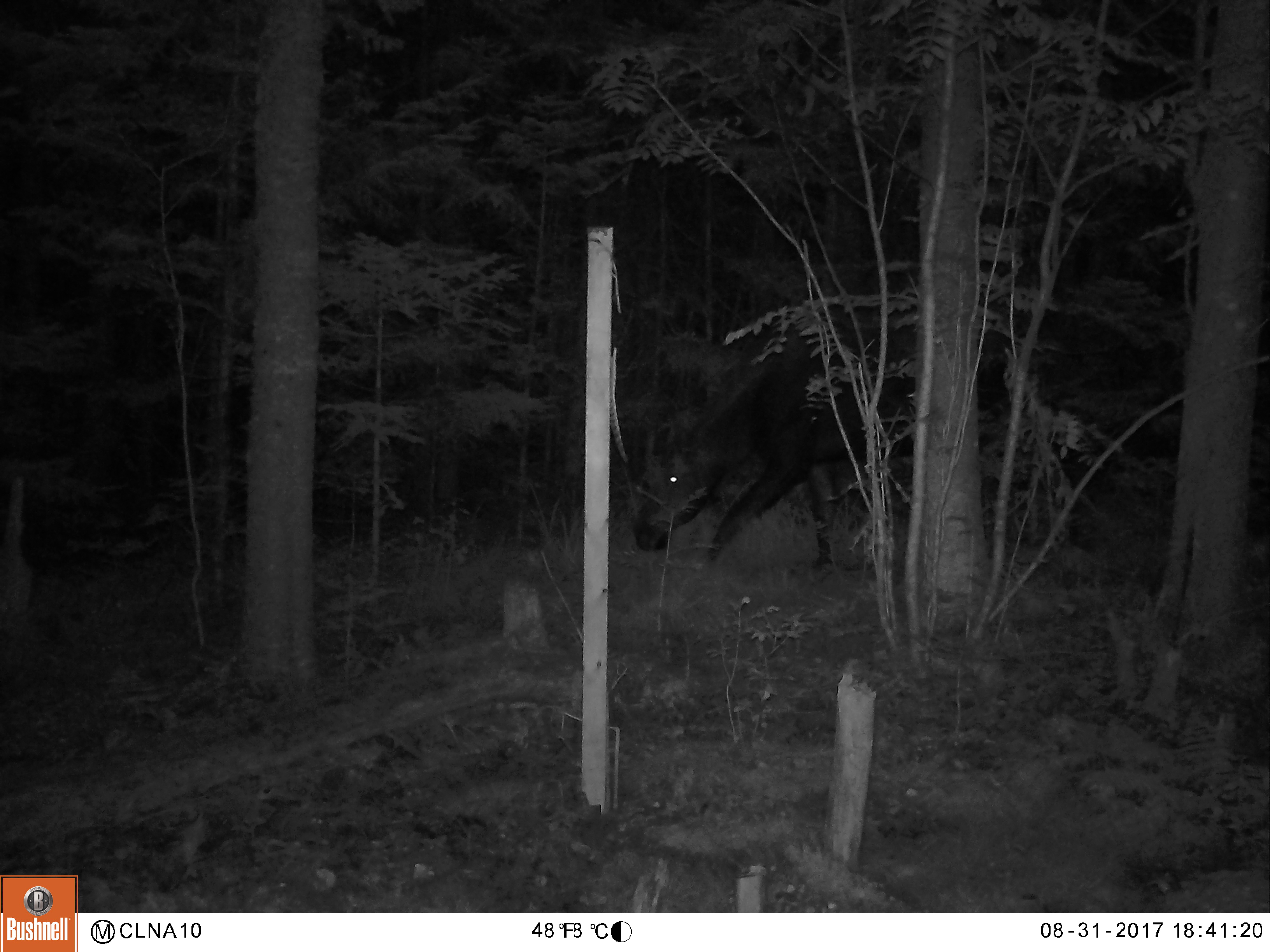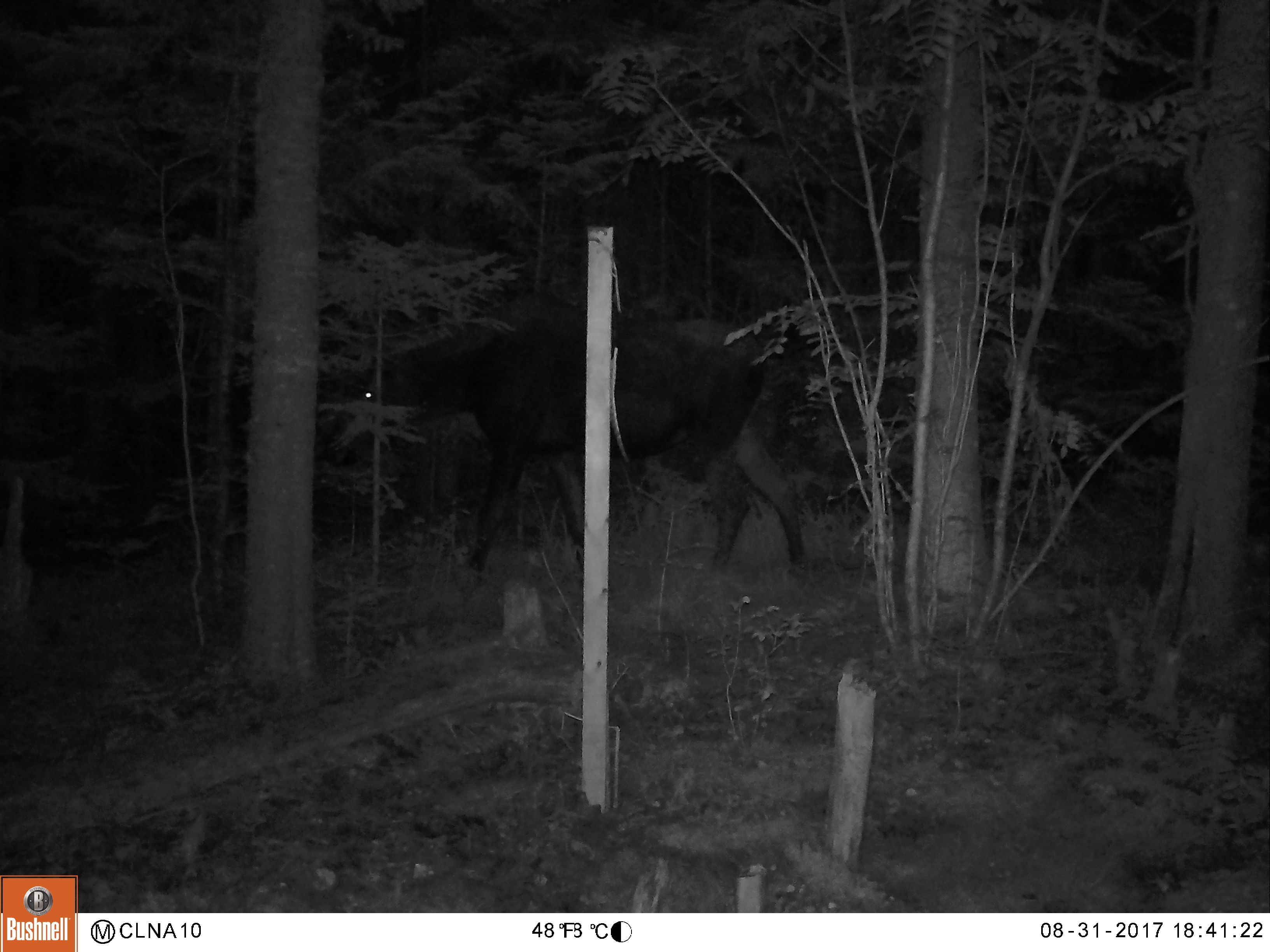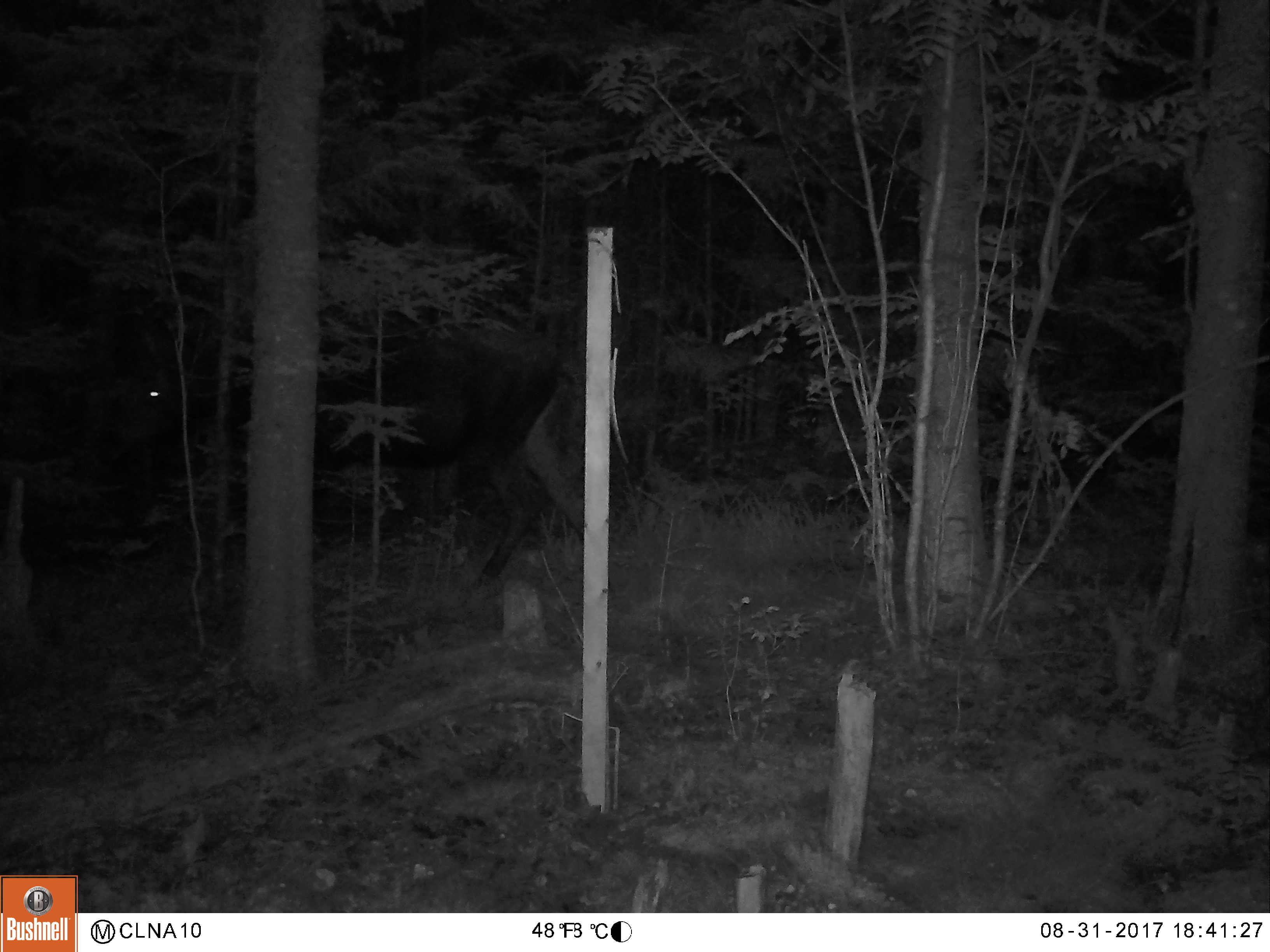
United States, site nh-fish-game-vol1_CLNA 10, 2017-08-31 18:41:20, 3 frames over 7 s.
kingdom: Animalia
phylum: Chordata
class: Mammalia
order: Artiodactyla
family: Cervidae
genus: Alces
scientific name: Alces alces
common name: moose